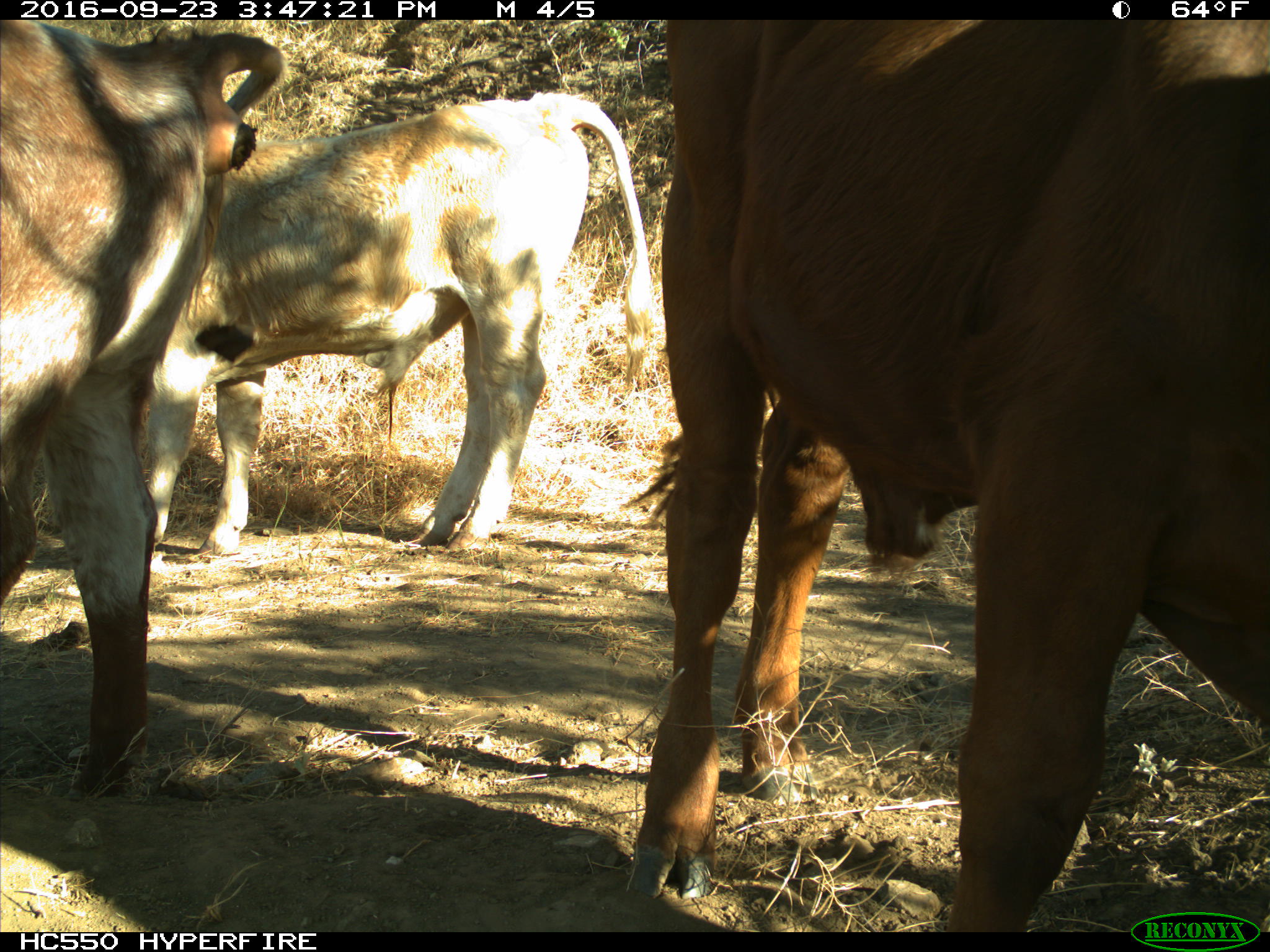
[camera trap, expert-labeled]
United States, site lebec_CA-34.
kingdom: Animalia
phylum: Chordata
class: Mammalia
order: Artiodactyla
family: Bovidae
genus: Bos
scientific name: Bos taurus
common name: domestic cow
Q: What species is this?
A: Bos taurus (domestic cow).